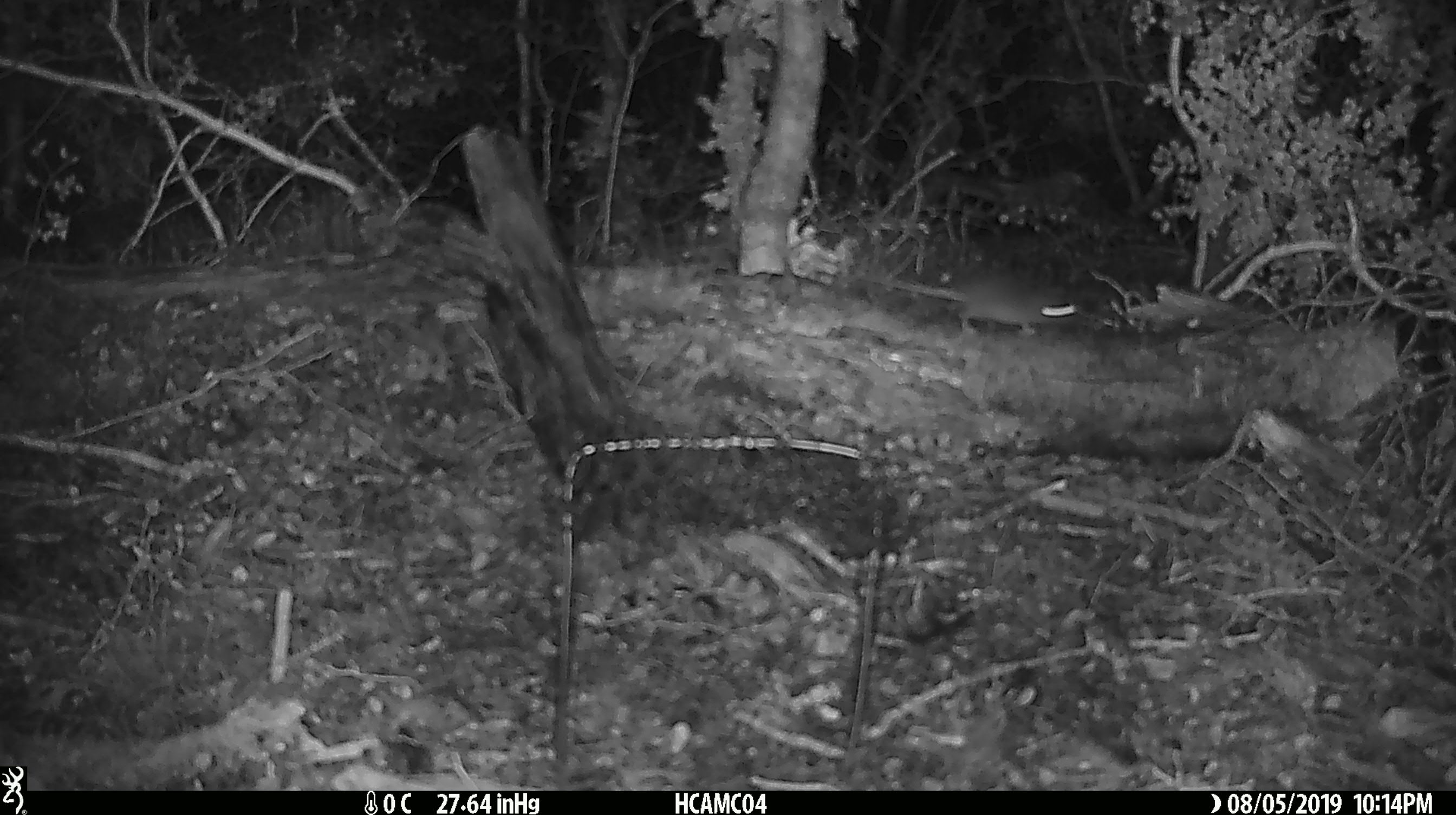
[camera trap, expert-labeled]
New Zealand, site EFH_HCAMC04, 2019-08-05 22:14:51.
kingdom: Animalia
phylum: Chordata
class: Mammalia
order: Rodentia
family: Muridae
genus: Mus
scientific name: Mus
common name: mouse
Mouse (Mus).